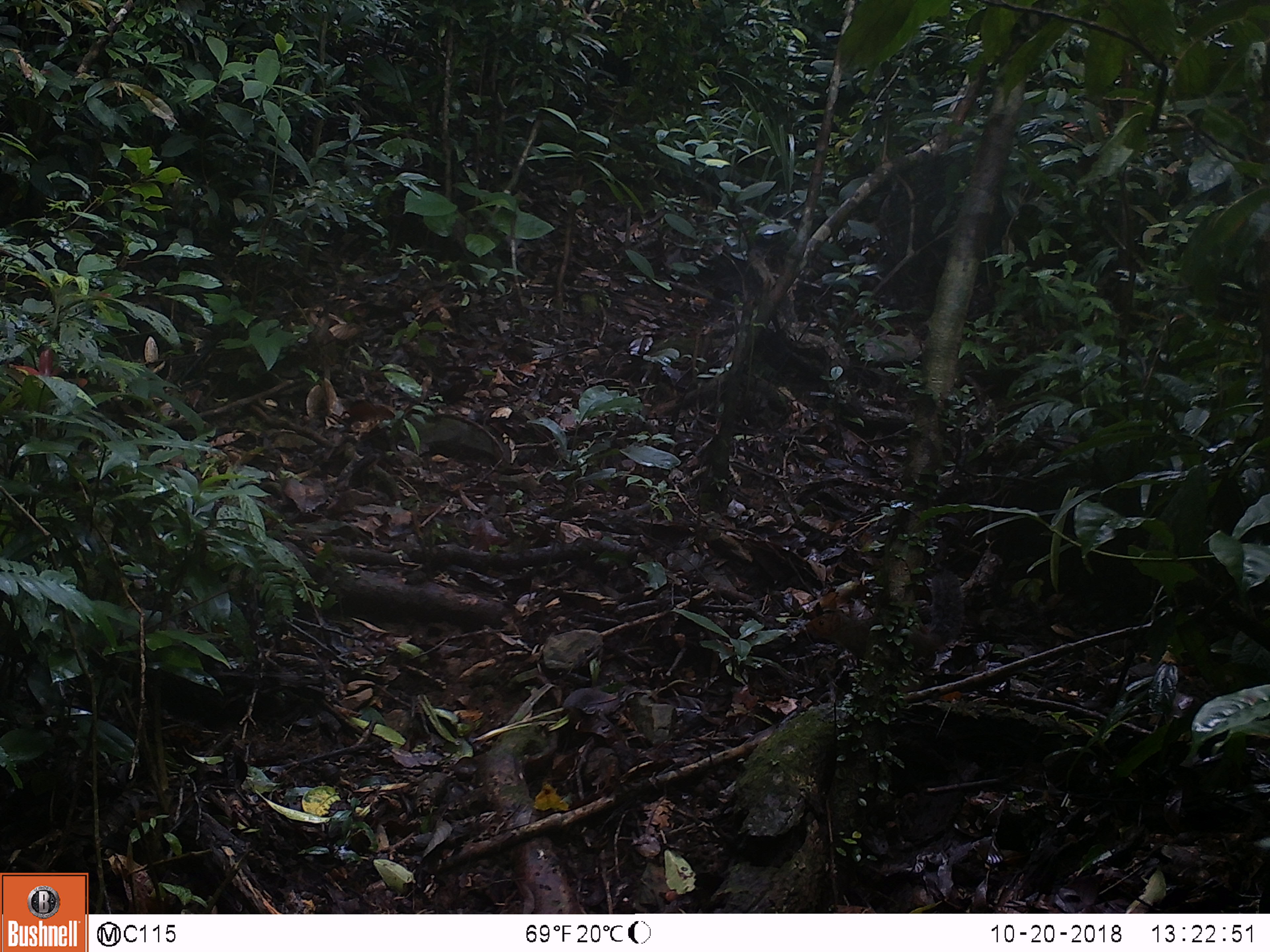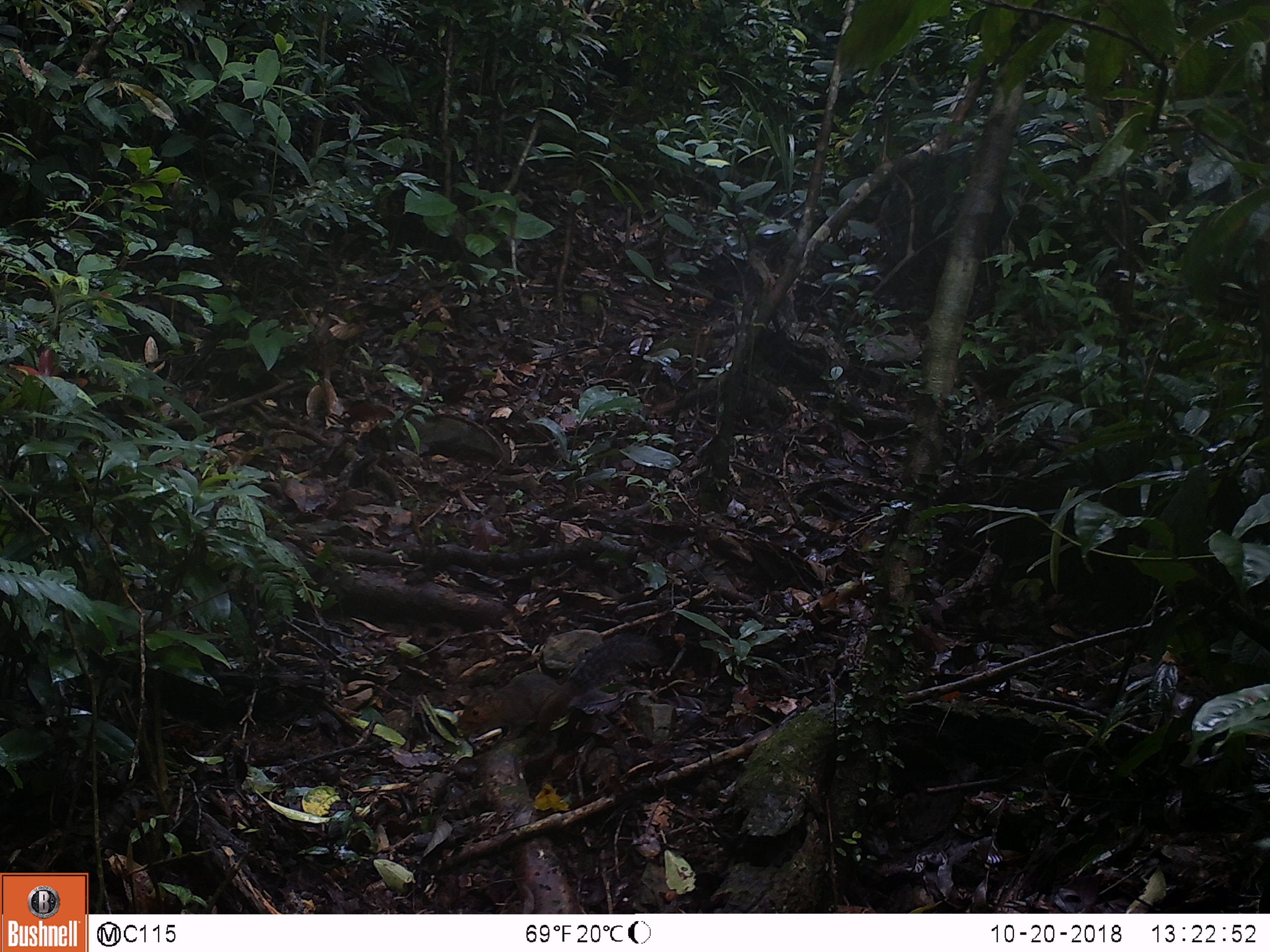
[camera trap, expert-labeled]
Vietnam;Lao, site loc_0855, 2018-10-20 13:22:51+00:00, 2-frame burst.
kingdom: Animalia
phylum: Chordata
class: Mammalia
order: Rodentia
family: Sciuridae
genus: Dremomys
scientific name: Dremomys rufigenis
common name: red-cheeked squirrel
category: red cheeked squirrel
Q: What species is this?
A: Red cheeked squirrel (red-cheeked squirrel) (Dremomys rufigenis).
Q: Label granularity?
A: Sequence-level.